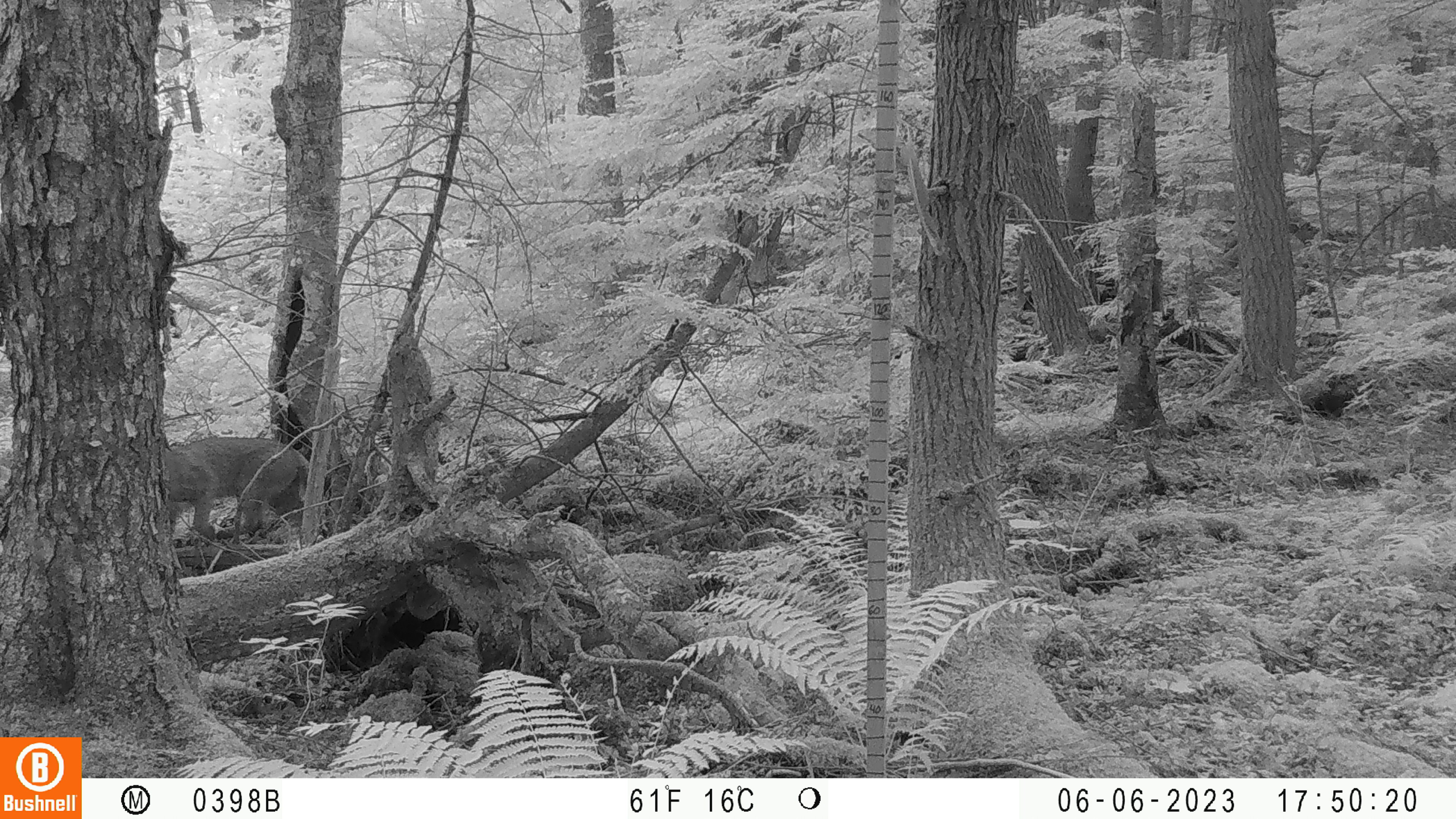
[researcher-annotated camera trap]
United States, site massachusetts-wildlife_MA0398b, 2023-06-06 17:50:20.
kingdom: Animalia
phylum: Chordata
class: Mammalia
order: Artiodactyla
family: Cervidae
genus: Odocoileus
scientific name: Odocoileus virginianus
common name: white-tailed deer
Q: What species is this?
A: White-tailed deer (Odocoileus virginianus).